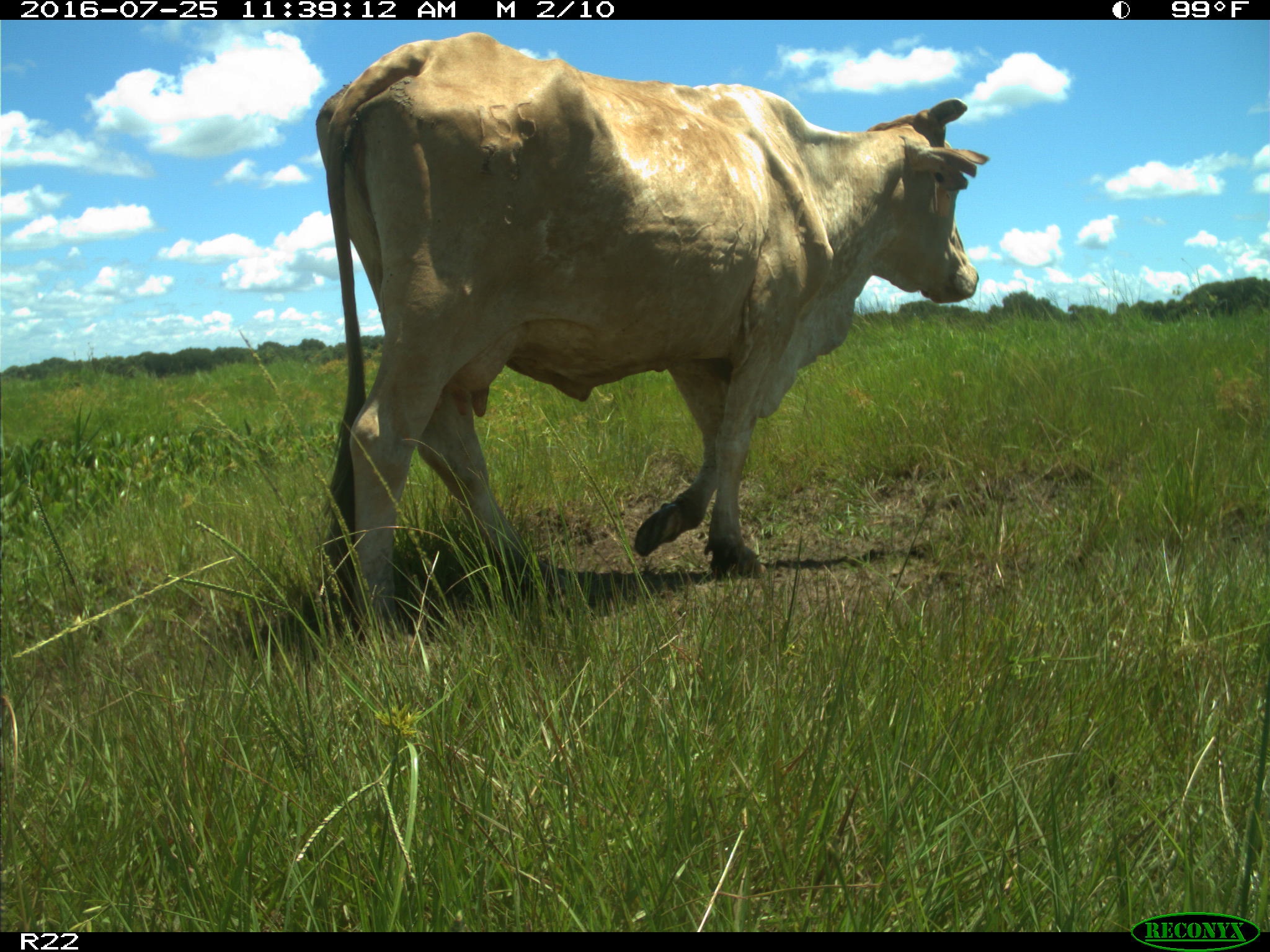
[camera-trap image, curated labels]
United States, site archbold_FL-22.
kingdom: Animalia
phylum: Chordata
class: Mammalia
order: Artiodactyla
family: Bovidae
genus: Bos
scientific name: Bos taurus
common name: domestic cow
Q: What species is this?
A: Bos taurus (domestic cow).